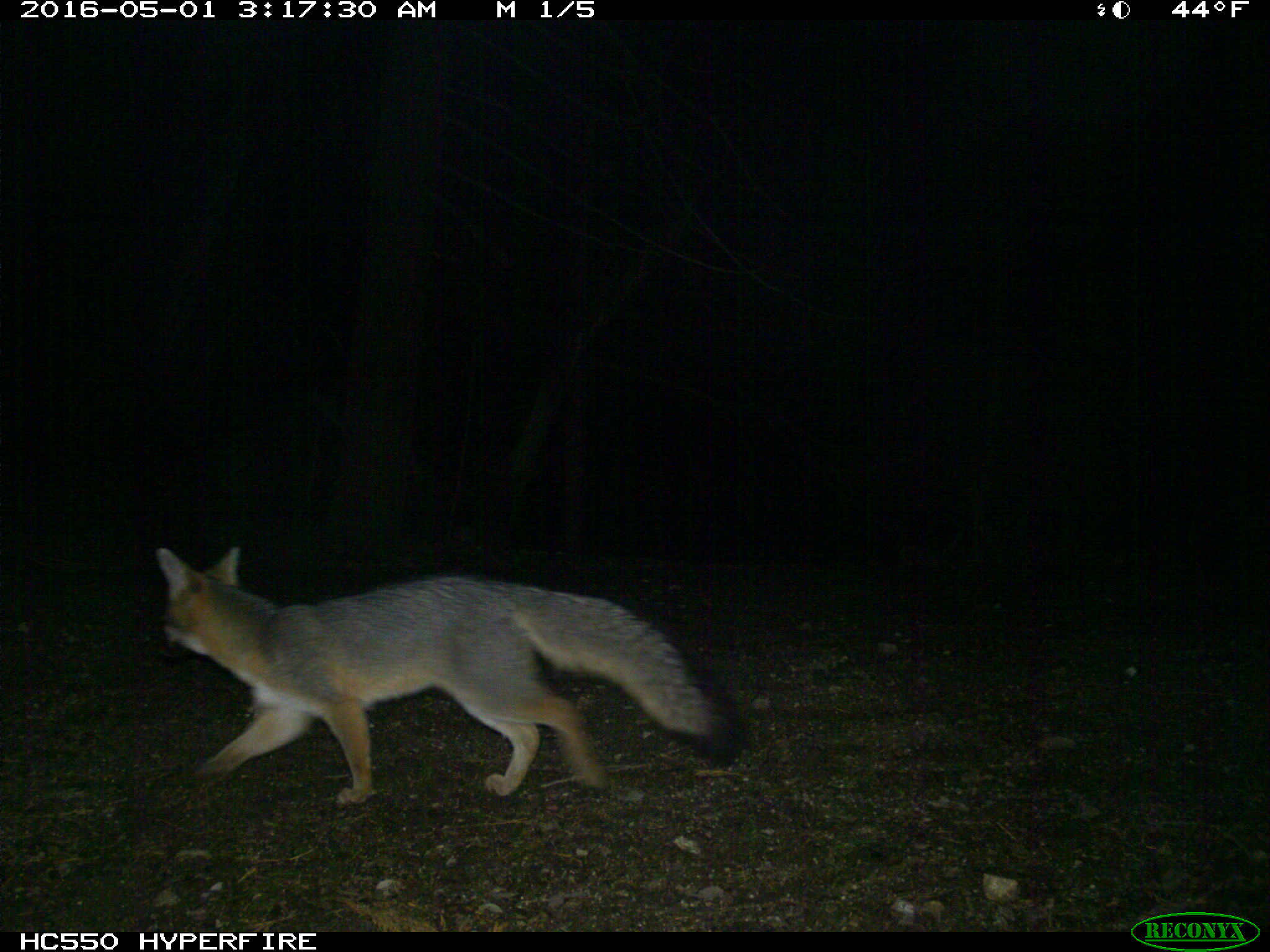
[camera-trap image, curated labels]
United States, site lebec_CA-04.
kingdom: Animalia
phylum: Chordata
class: Mammalia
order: Carnivora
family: Canidae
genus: Urocyon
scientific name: Urocyon cinereoargenteus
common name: gray fox